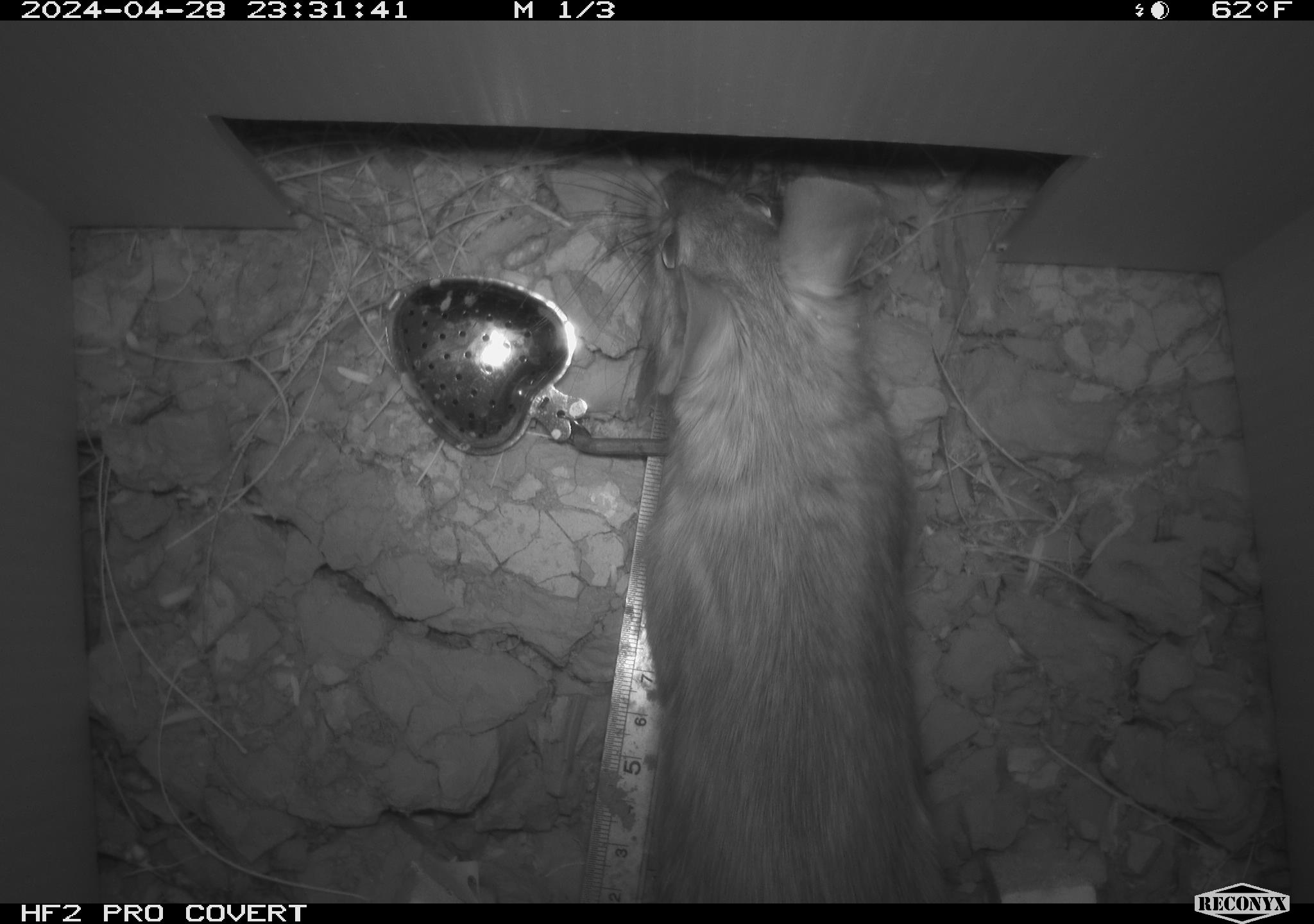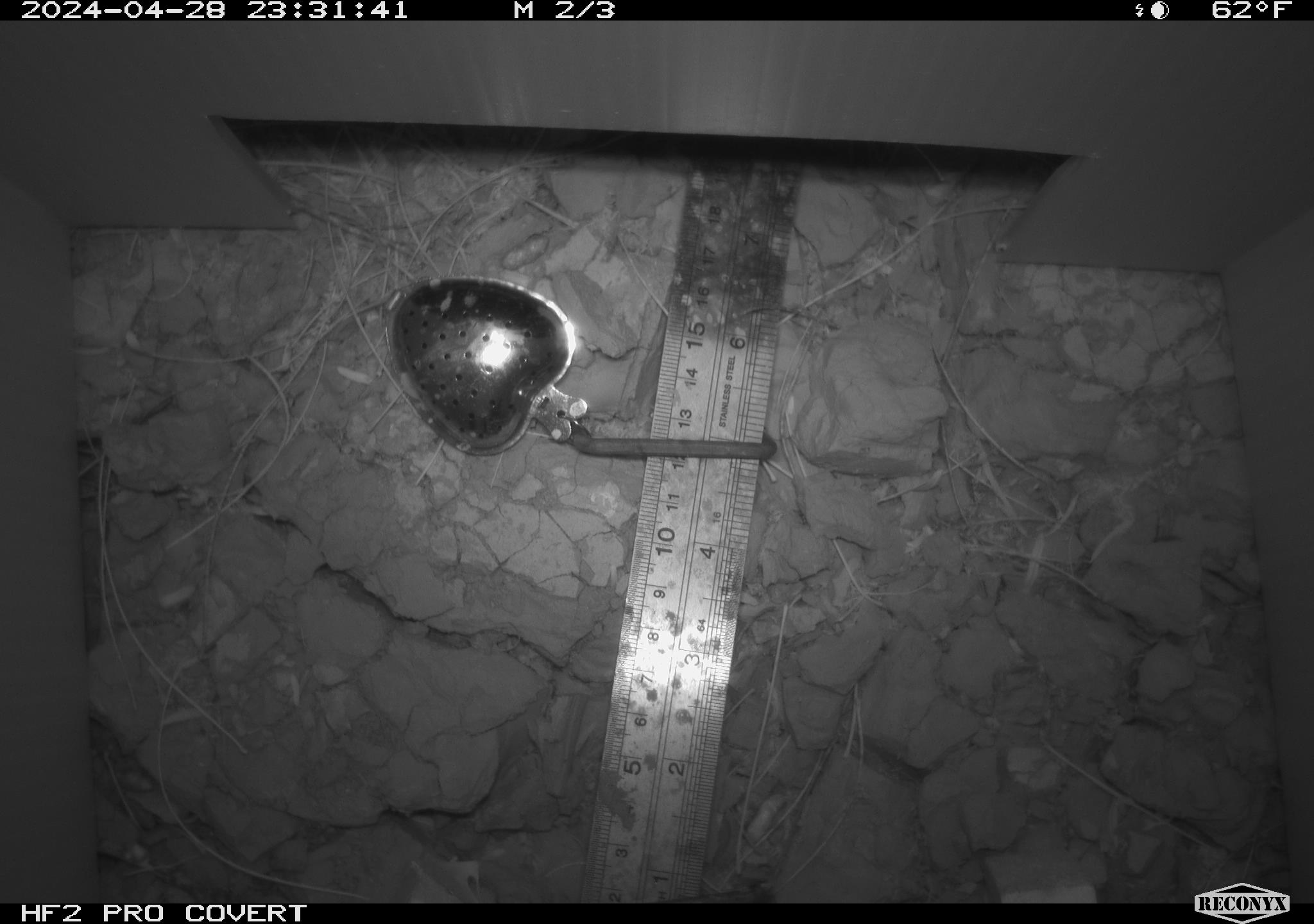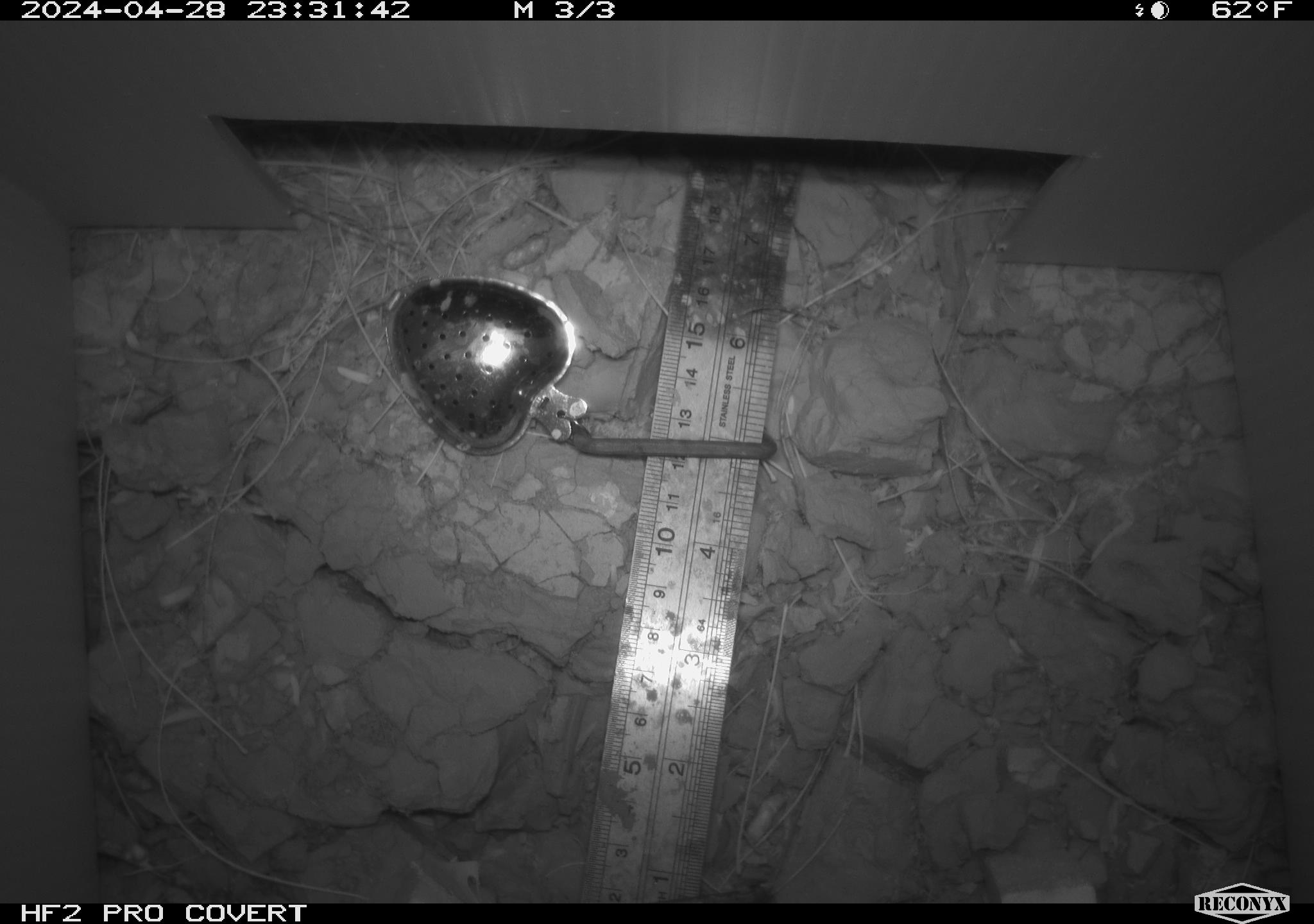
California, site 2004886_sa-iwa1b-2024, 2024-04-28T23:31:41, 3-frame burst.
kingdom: Animalia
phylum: Chordata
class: Mammalia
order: Rodentia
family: Cricetidae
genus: Neotoma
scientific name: Neotoma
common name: pack rat or woodrat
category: neotoma species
Neotoma species (pack rat or woodrat) (Neotoma).